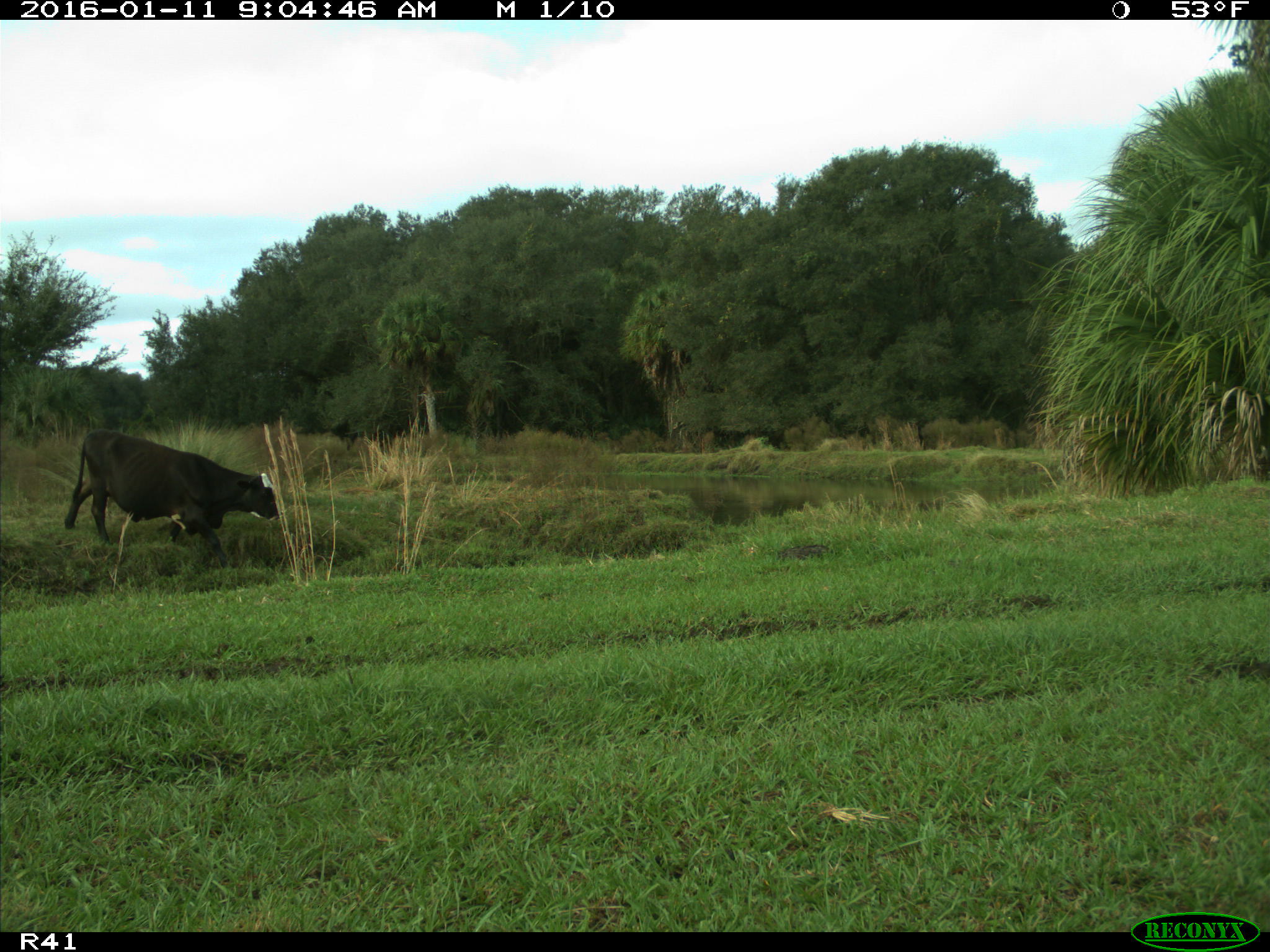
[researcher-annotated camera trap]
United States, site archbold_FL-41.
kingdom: Animalia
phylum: Chordata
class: Mammalia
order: Artiodactyla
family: Bovidae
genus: Bos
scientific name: Bos taurus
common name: domestic cow